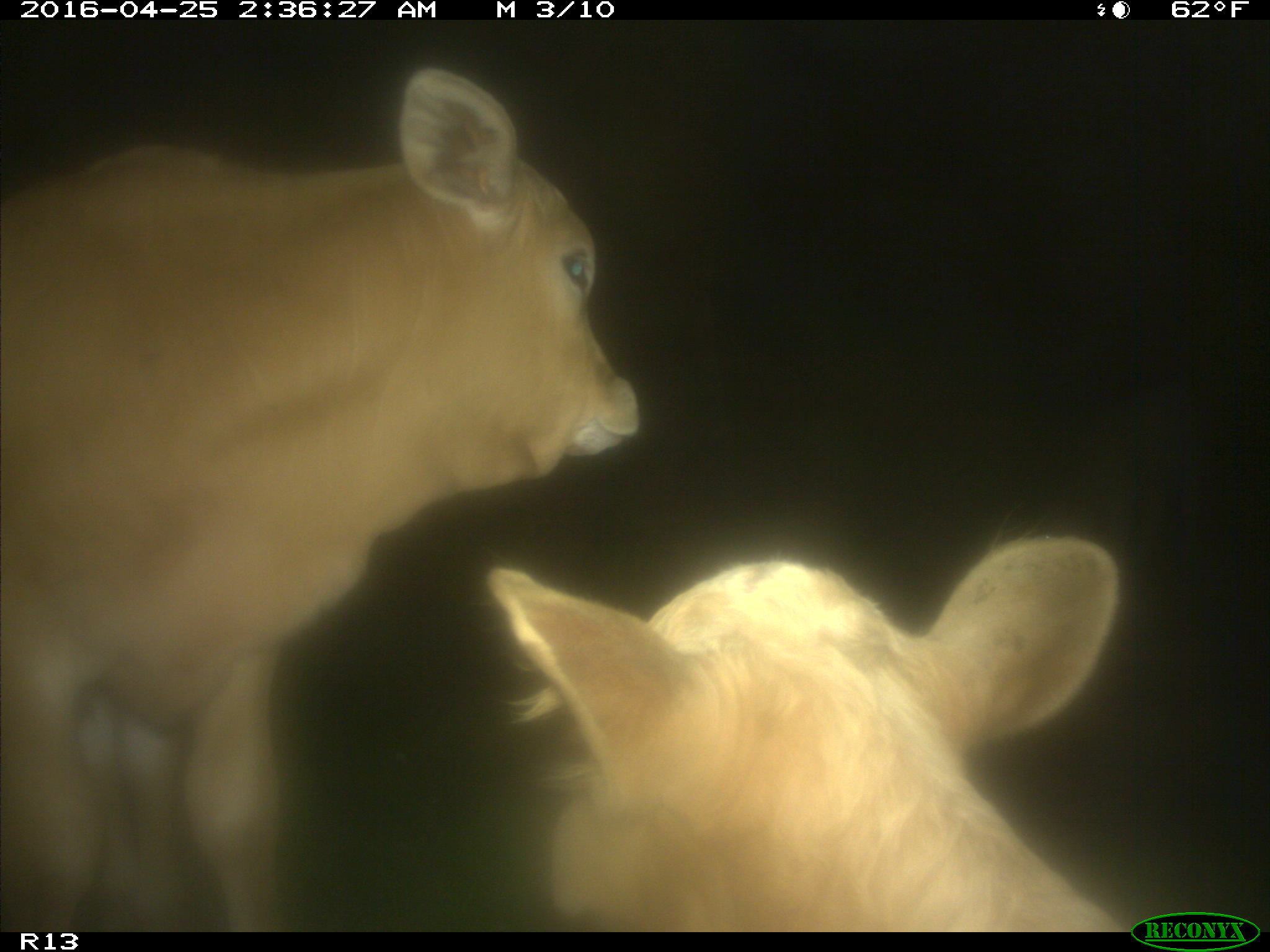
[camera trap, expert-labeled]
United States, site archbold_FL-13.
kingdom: Animalia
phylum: Chordata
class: Mammalia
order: Artiodactyla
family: Bovidae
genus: Bos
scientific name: Bos taurus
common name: domestic cow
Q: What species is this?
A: Bos taurus (domestic cow).